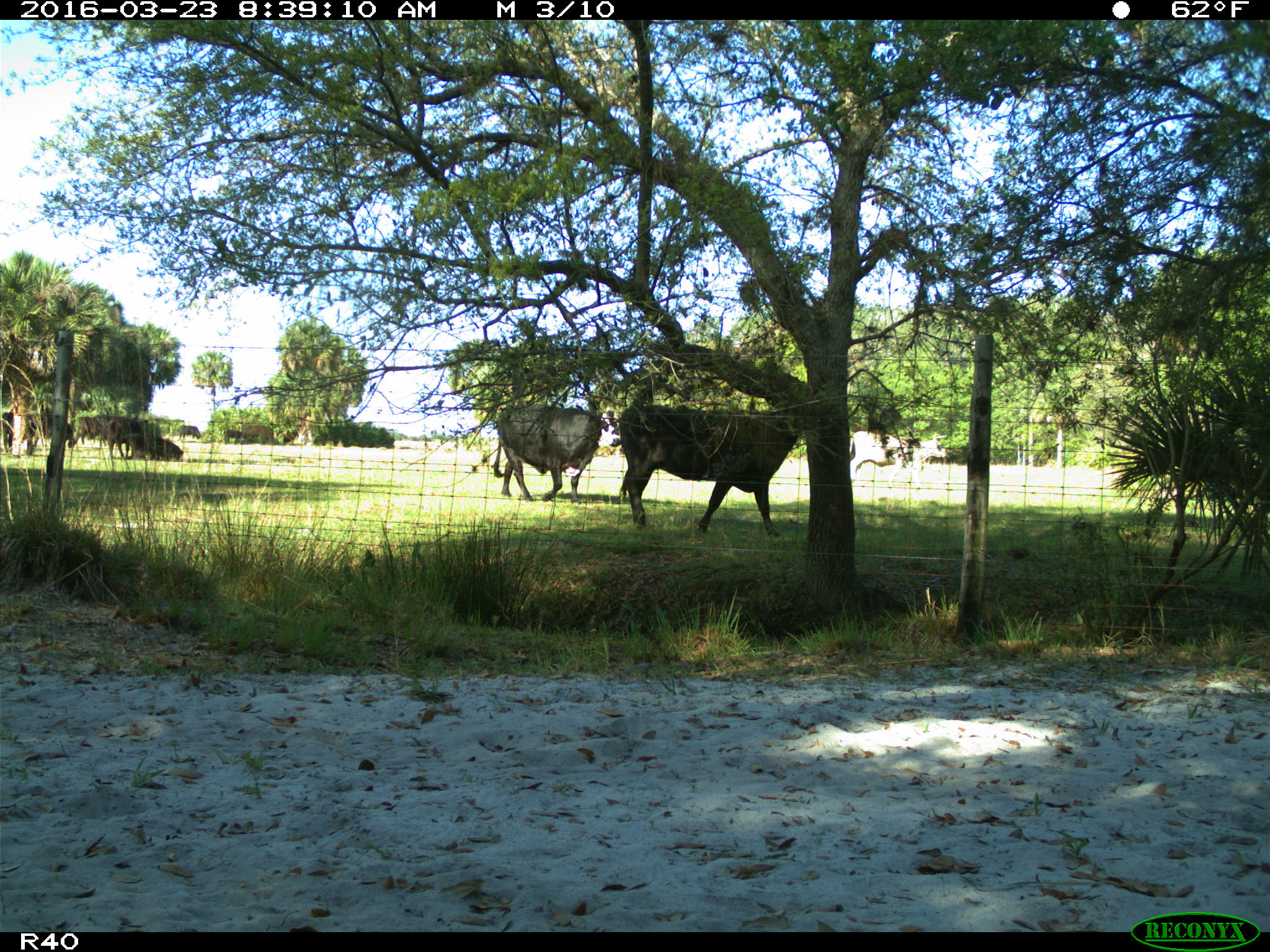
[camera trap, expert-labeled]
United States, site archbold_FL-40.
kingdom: Animalia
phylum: Chordata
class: Mammalia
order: Artiodactyla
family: Bovidae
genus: Bos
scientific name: Bos taurus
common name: domestic cow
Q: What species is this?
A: Bos taurus (domestic cow).